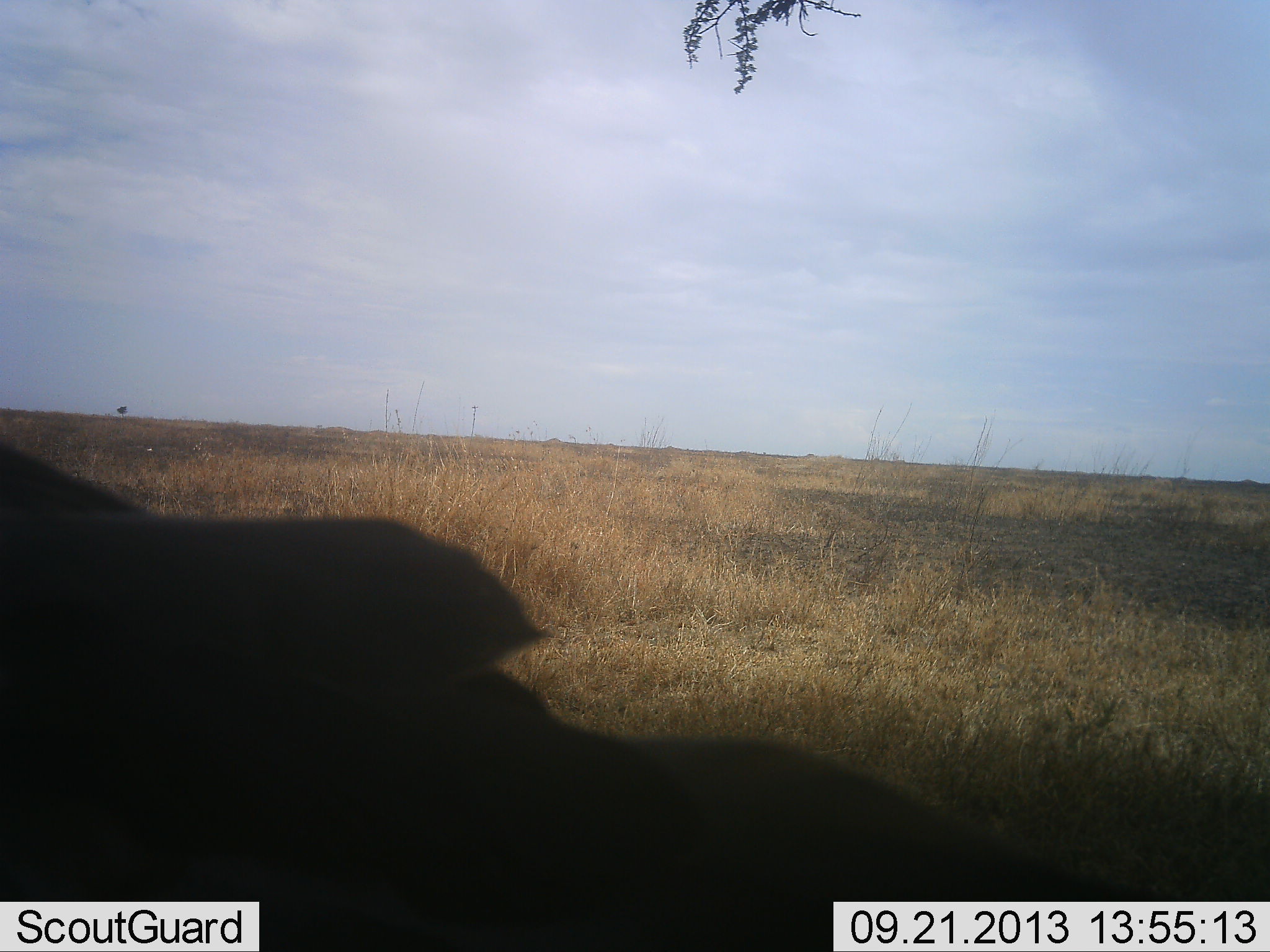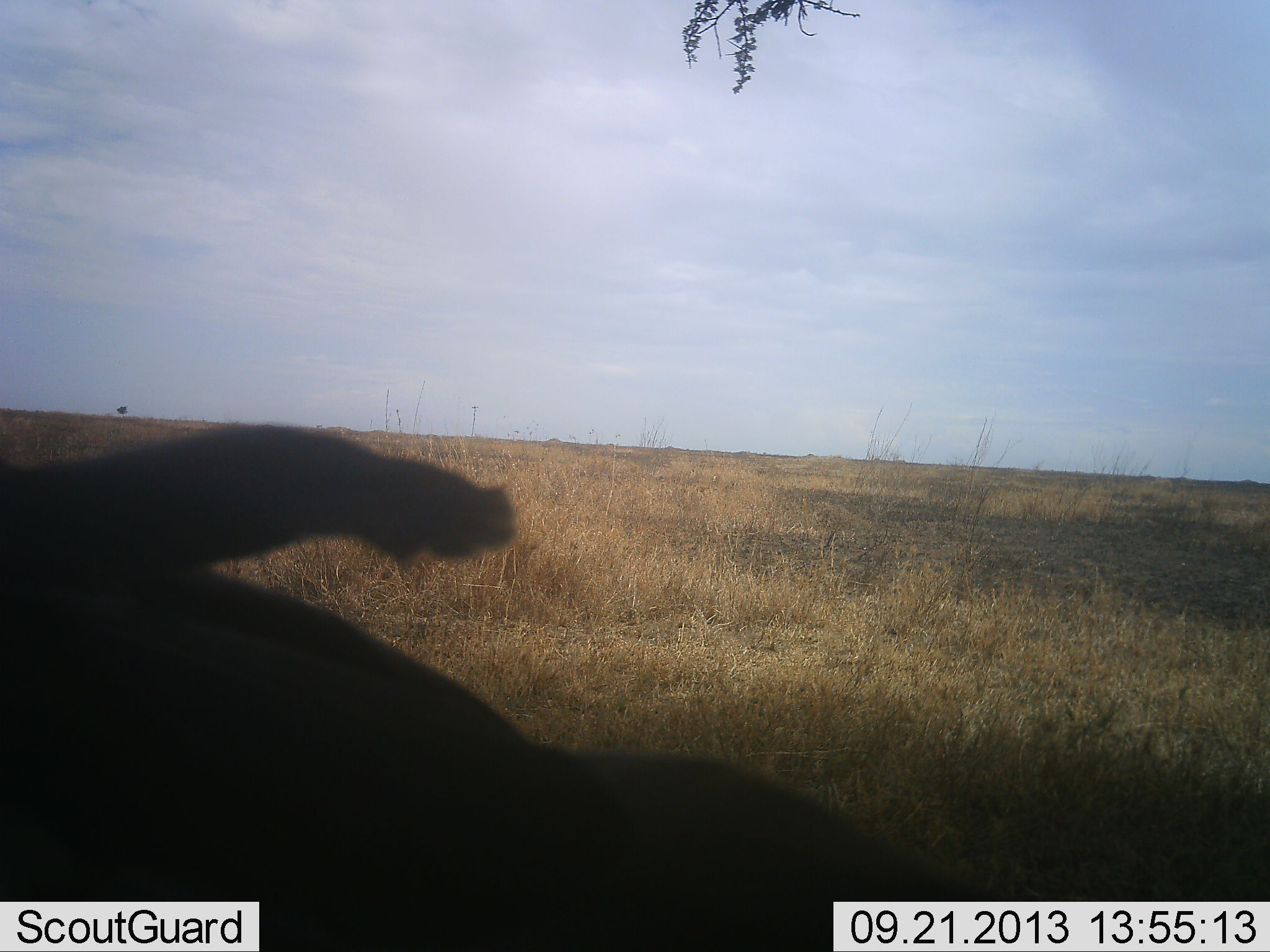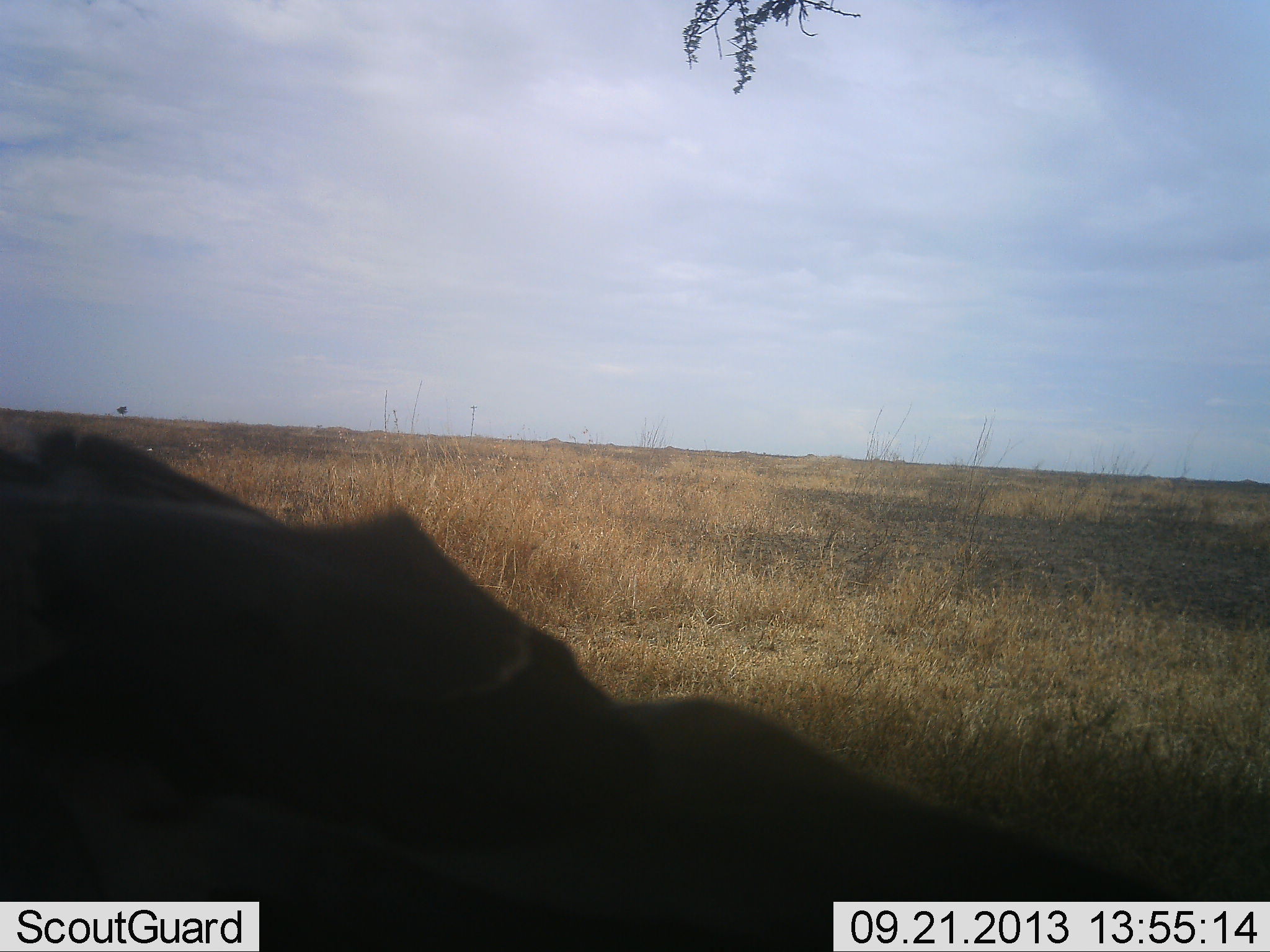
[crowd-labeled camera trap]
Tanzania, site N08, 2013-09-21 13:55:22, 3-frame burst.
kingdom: Animalia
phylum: Chordata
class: Mammalia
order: Carnivora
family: Felidae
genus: Panthera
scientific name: Panthera leo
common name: lion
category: lionfemale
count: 1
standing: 0%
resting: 75%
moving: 0%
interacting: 25%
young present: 0%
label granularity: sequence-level